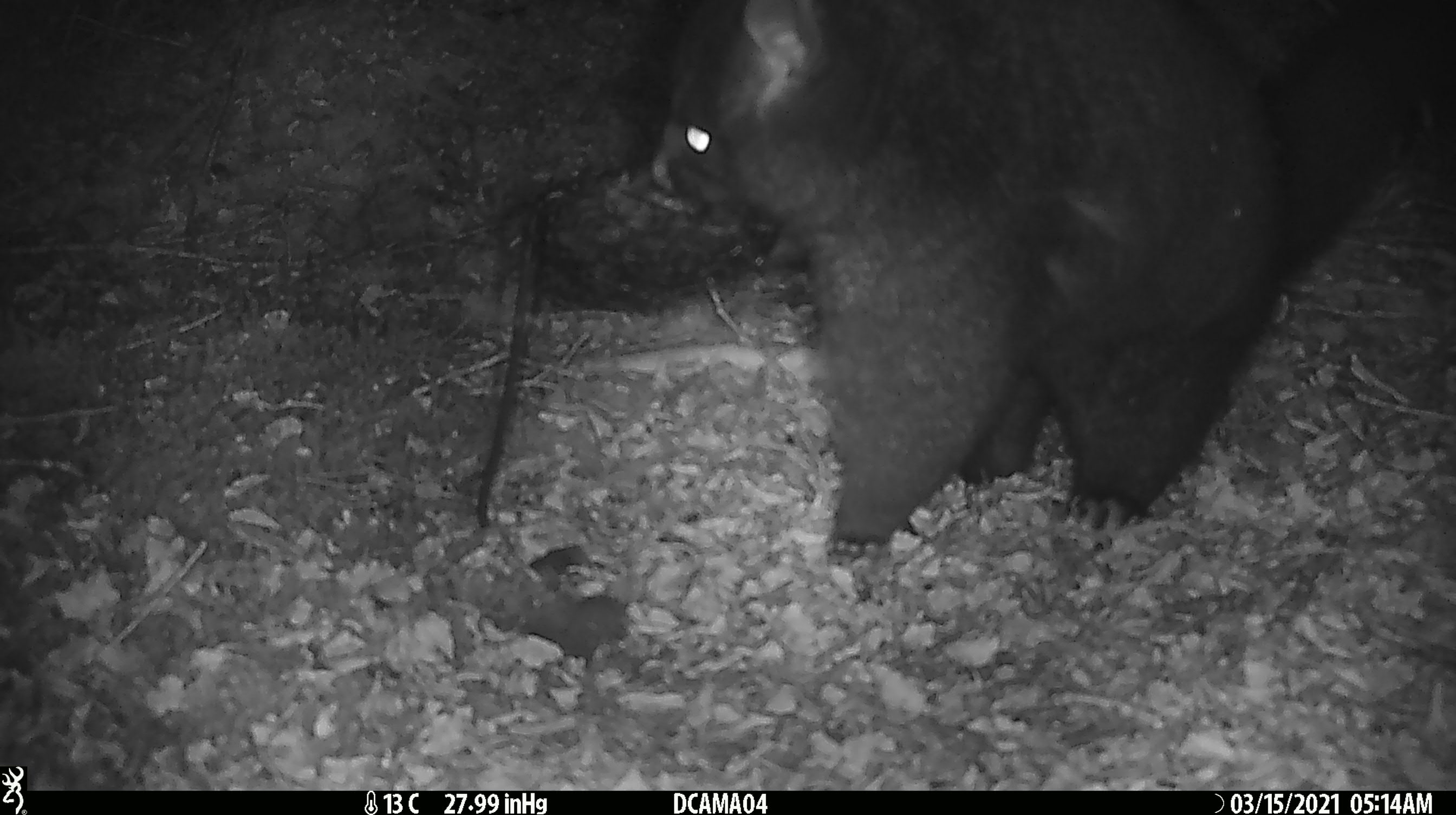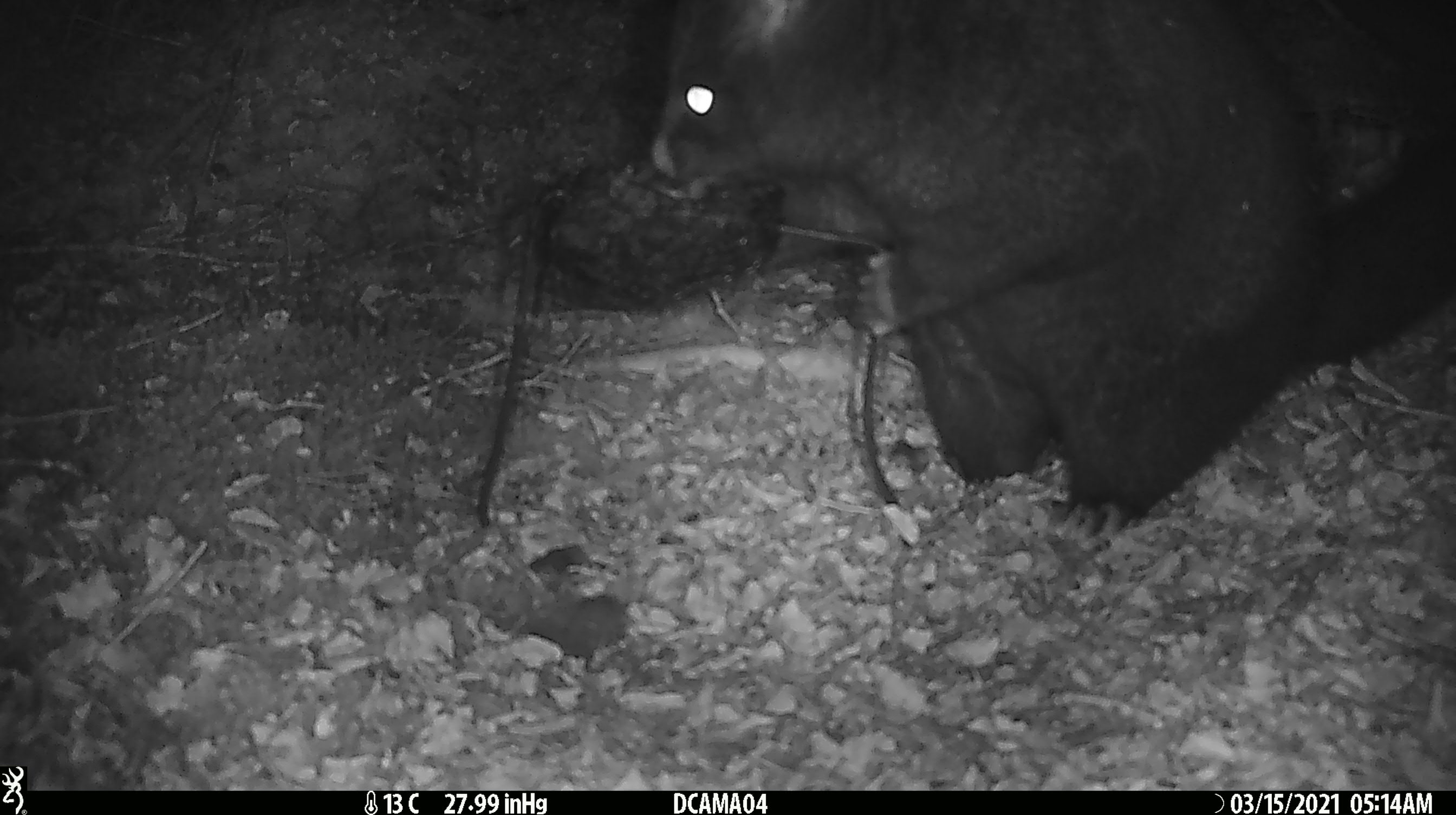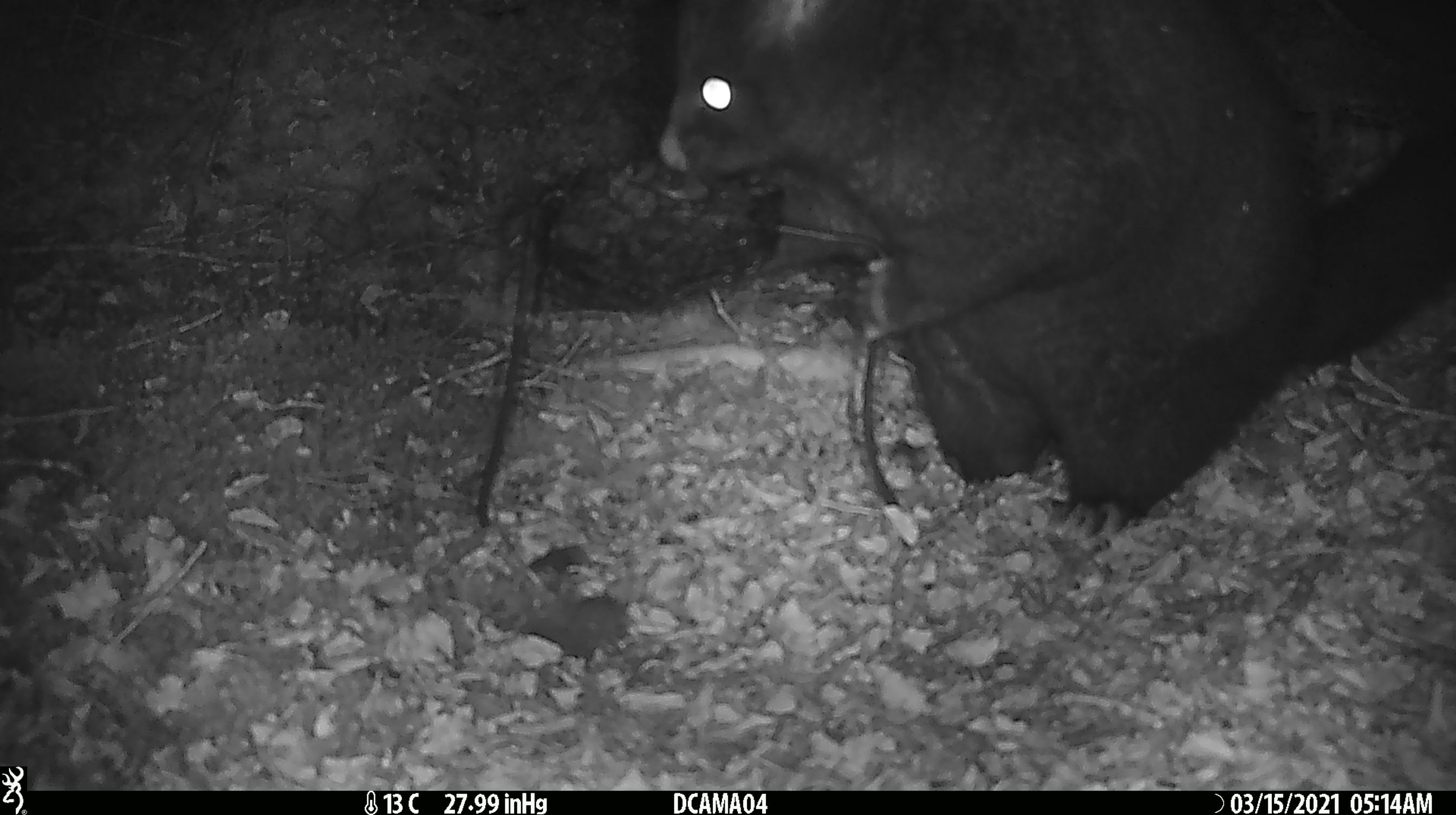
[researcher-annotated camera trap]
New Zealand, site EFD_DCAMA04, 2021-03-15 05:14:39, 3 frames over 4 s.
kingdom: Animalia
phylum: Chordata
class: Mammalia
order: Diprotodontia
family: Phalangeridae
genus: Trichosurus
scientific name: Trichosurus vulpecula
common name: common brushtail possum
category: possum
Possum (common brushtail possum) (Trichosurus vulpecula).